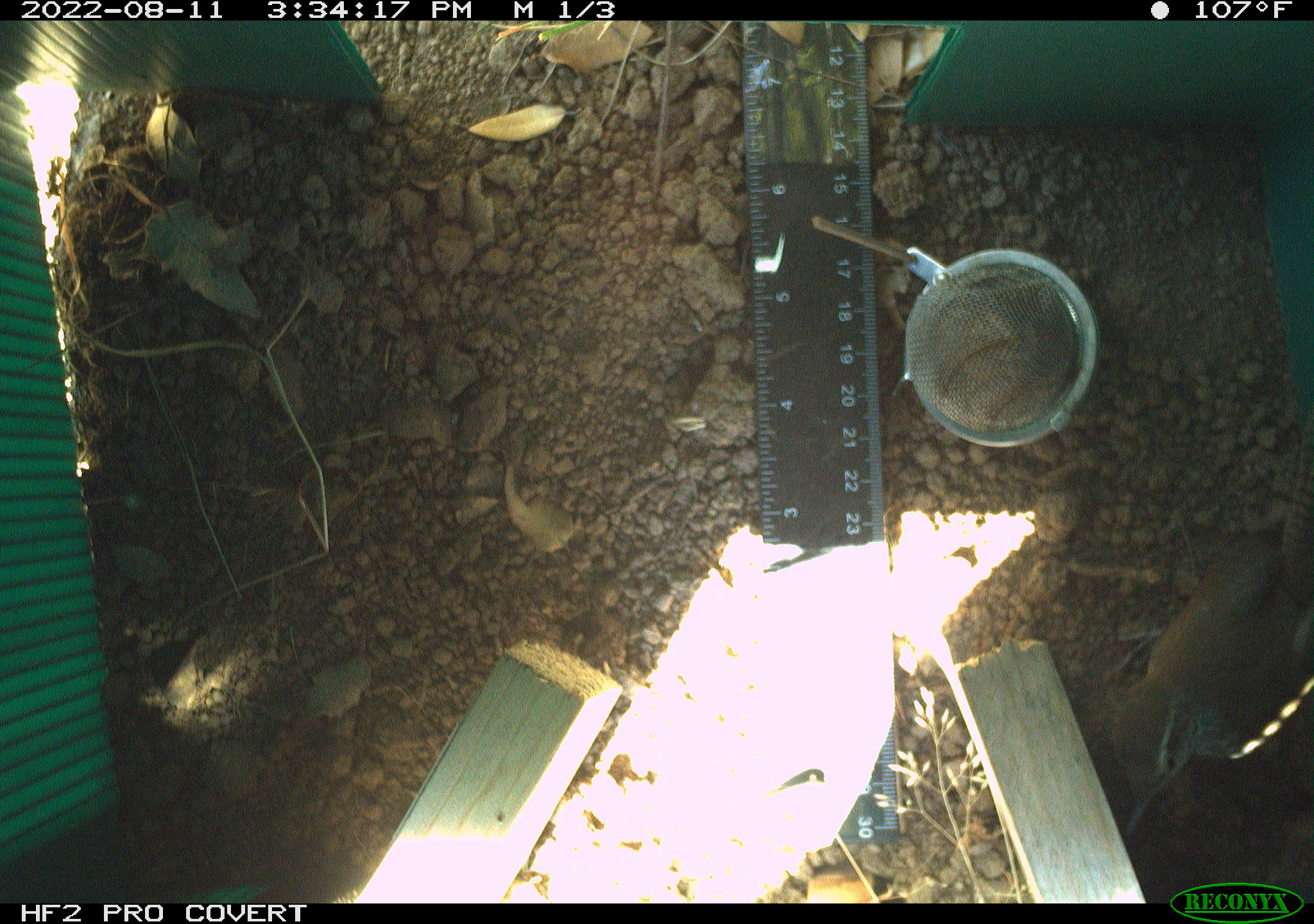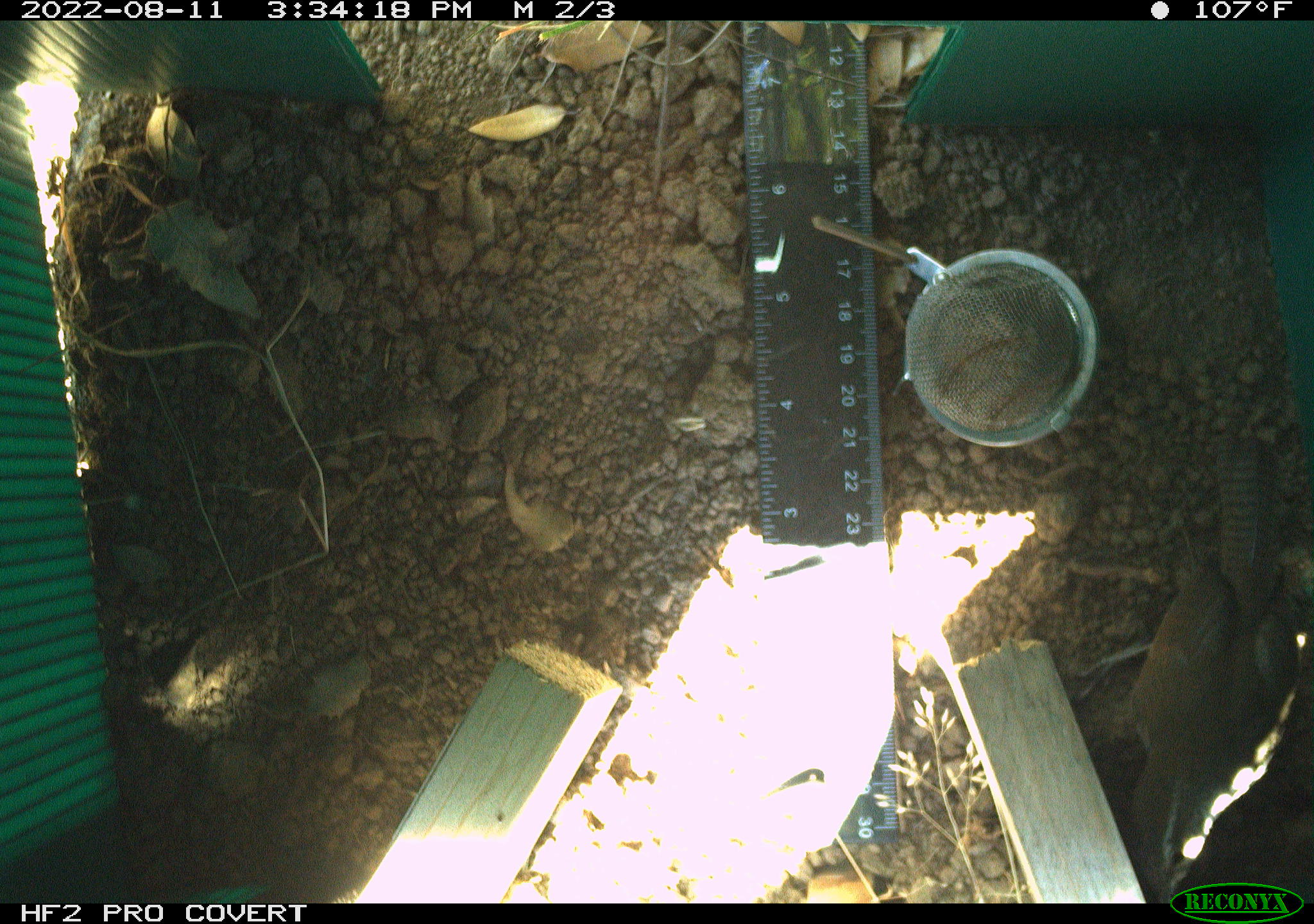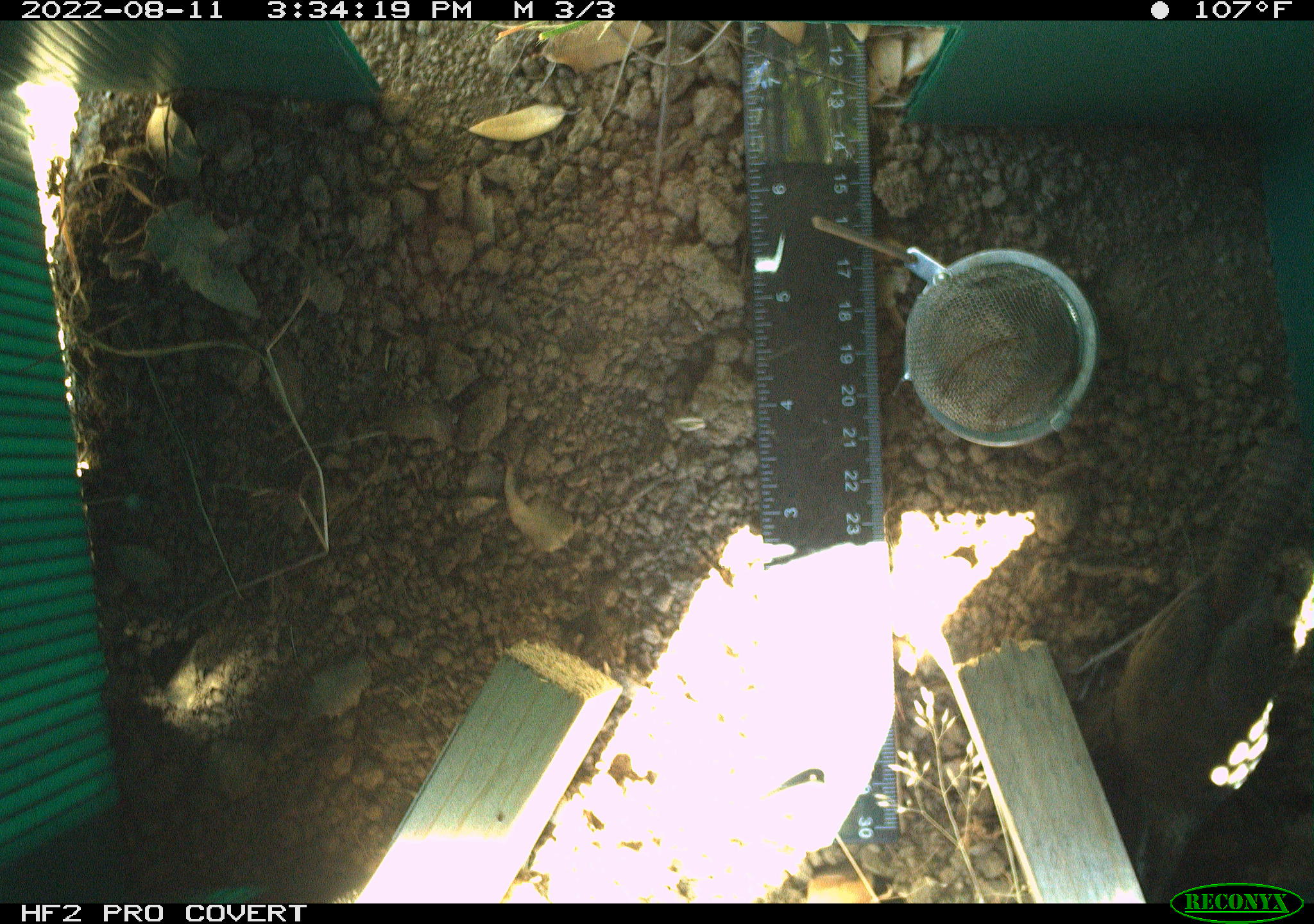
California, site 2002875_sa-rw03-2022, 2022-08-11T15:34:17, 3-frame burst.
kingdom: Animalia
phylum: Chordata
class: Aves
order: Passeriformes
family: Troglodytidae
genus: Thryomanes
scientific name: Thryomanes bewickii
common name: bewick's wren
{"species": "bewick's wren (Thryomanes bewickii)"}